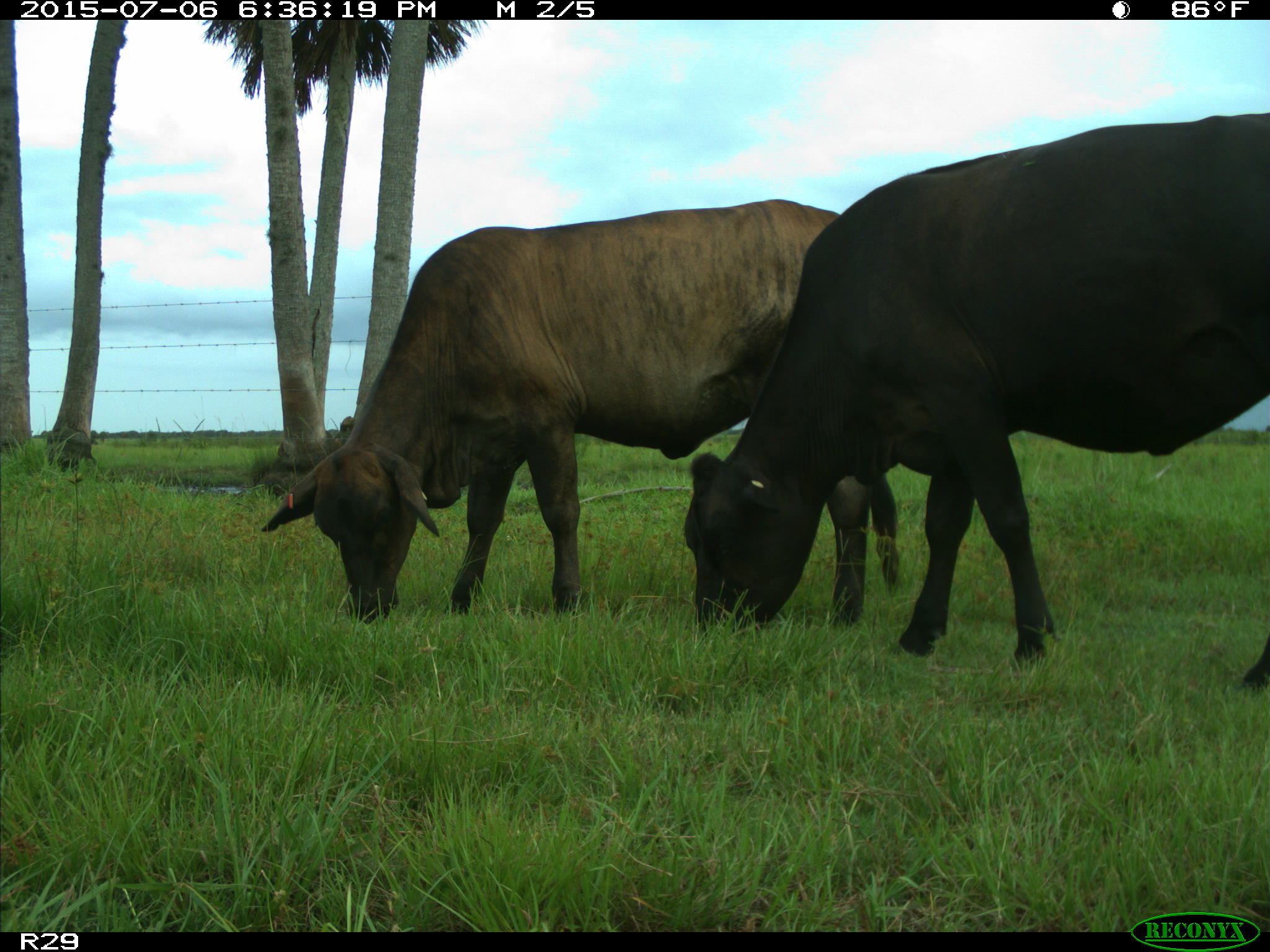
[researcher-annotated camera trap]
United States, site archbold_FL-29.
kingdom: Animalia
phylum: Chordata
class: Mammalia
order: Artiodactyla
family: Bovidae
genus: Bos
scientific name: Bos taurus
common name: domestic cow